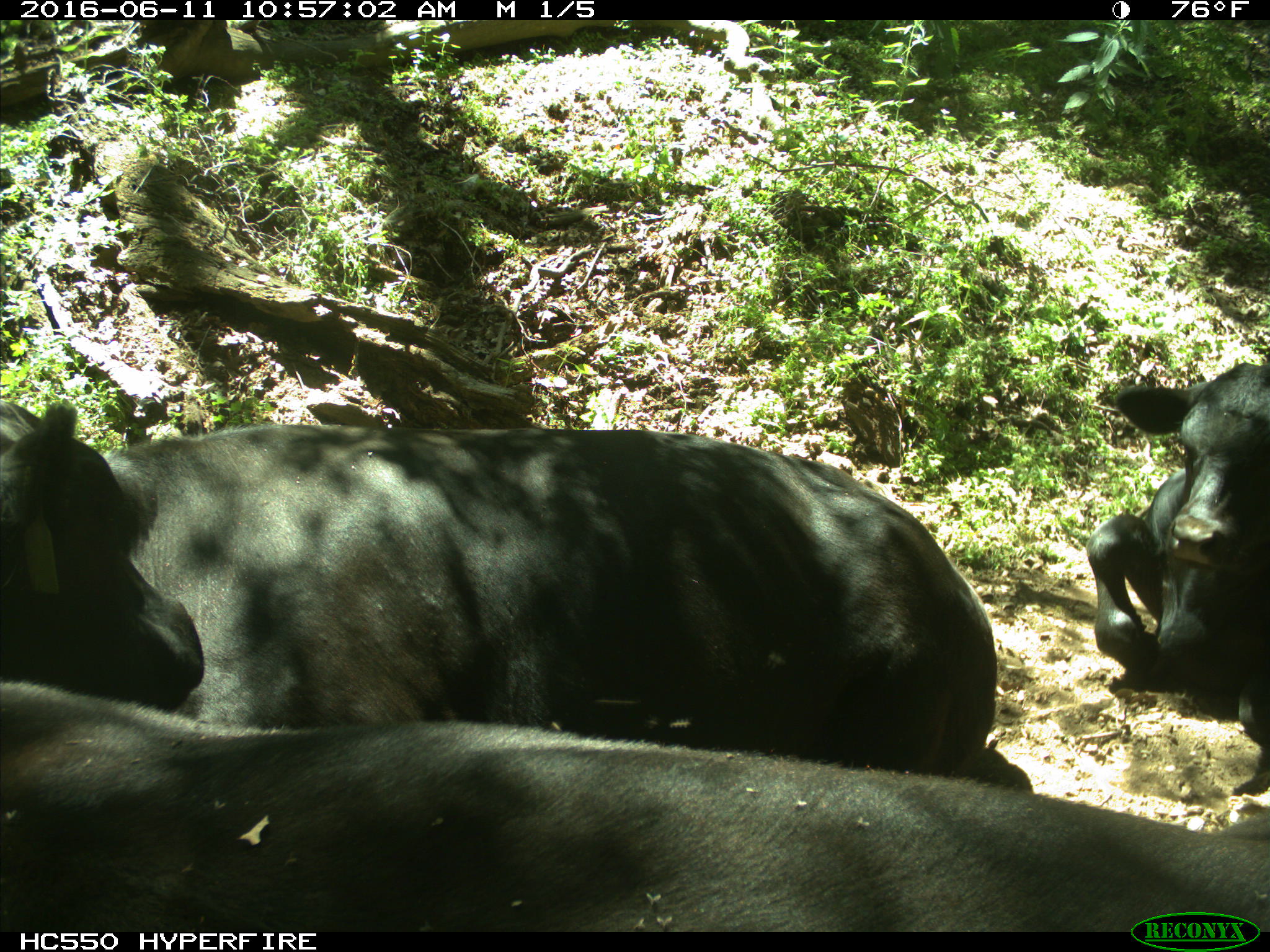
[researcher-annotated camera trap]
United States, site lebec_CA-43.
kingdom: Animalia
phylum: Chordata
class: Mammalia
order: Artiodactyla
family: Bovidae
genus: Bos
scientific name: Bos taurus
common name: domestic cow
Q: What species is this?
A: Bos taurus (domestic cow).